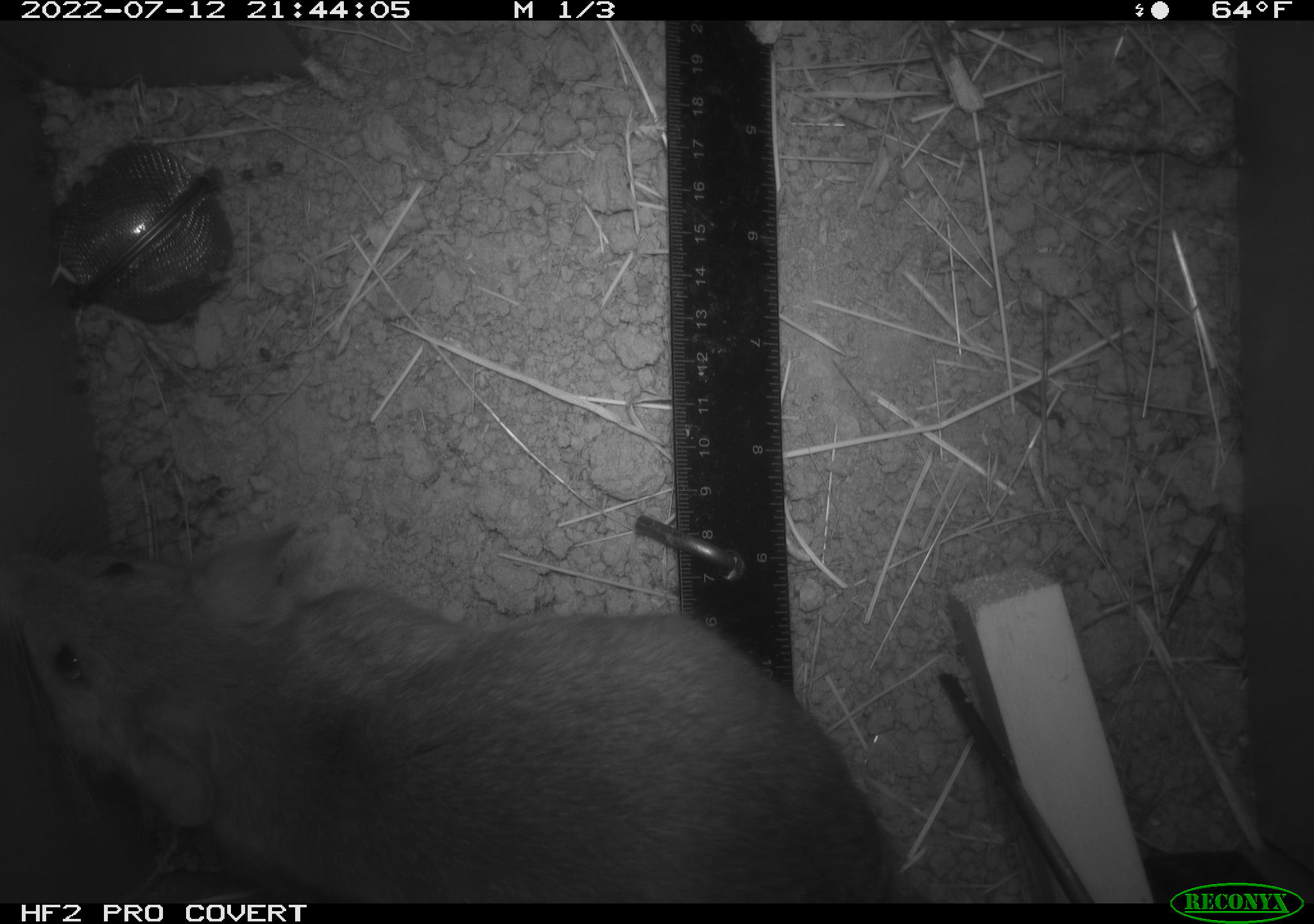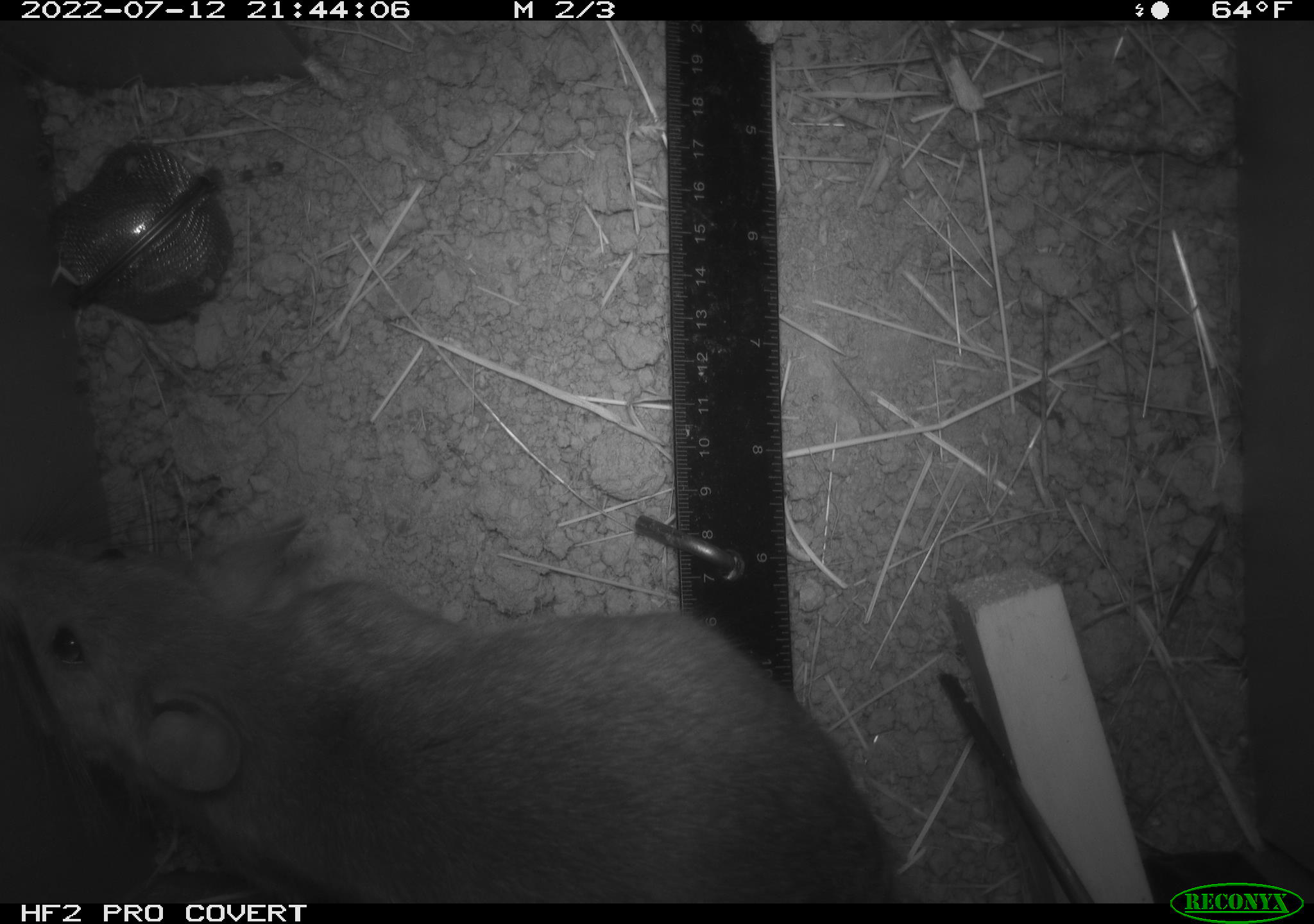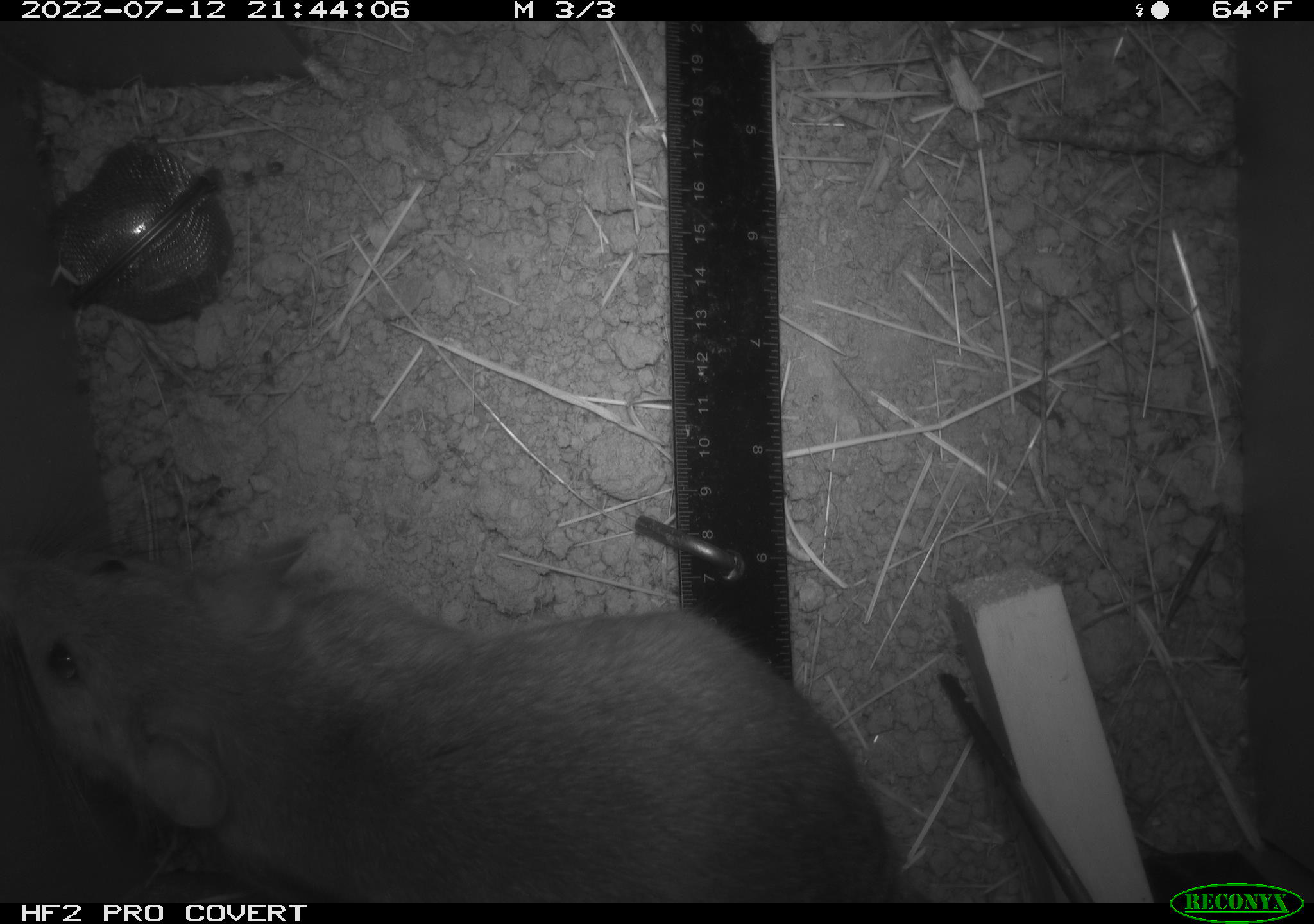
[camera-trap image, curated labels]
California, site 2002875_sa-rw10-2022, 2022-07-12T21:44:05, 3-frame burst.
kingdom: Animalia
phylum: Chordata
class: Mammalia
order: Rodentia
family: Cricetidae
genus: Neotoma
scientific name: Neotoma fuscipes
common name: dusky-footed woodrat